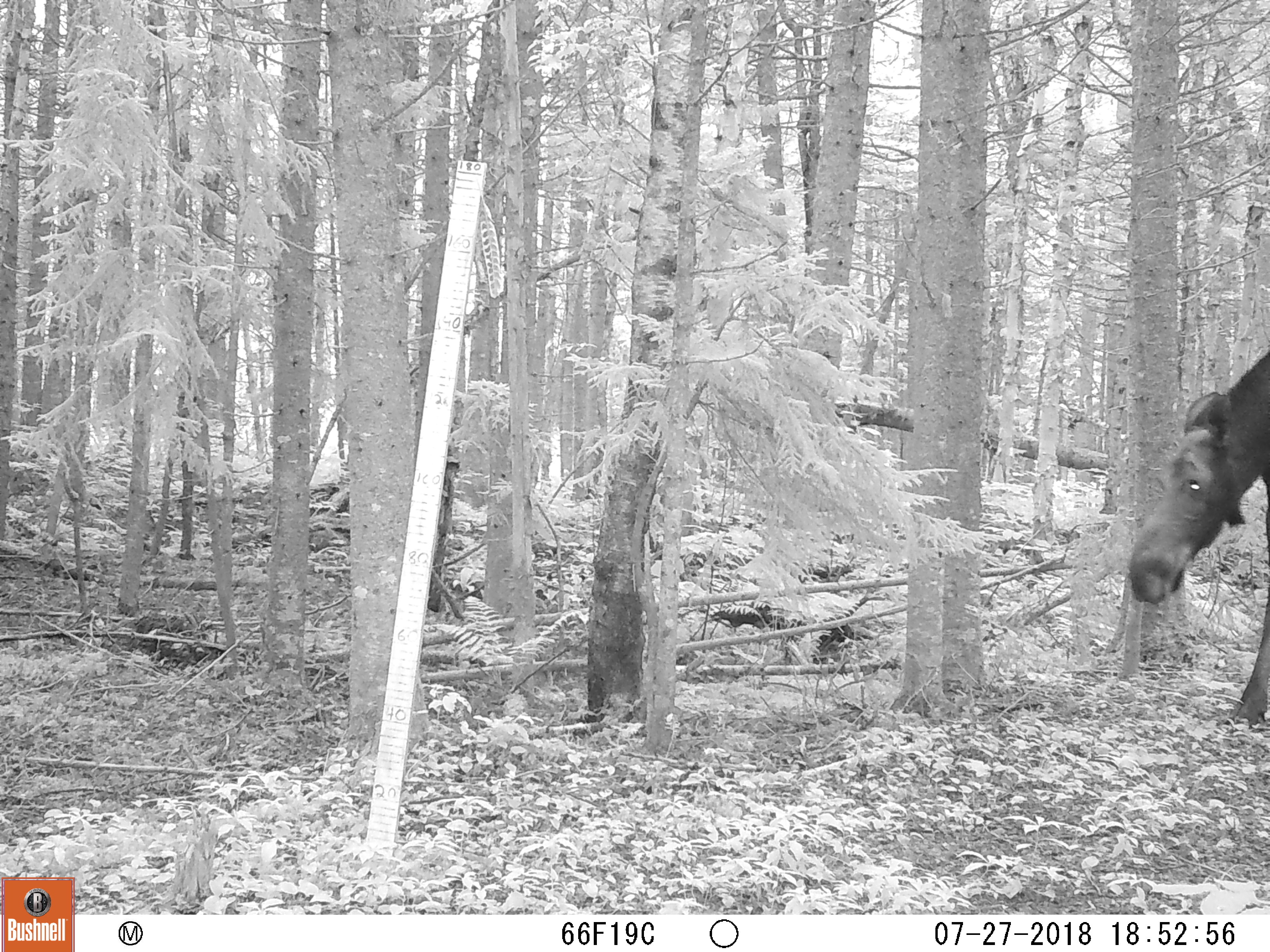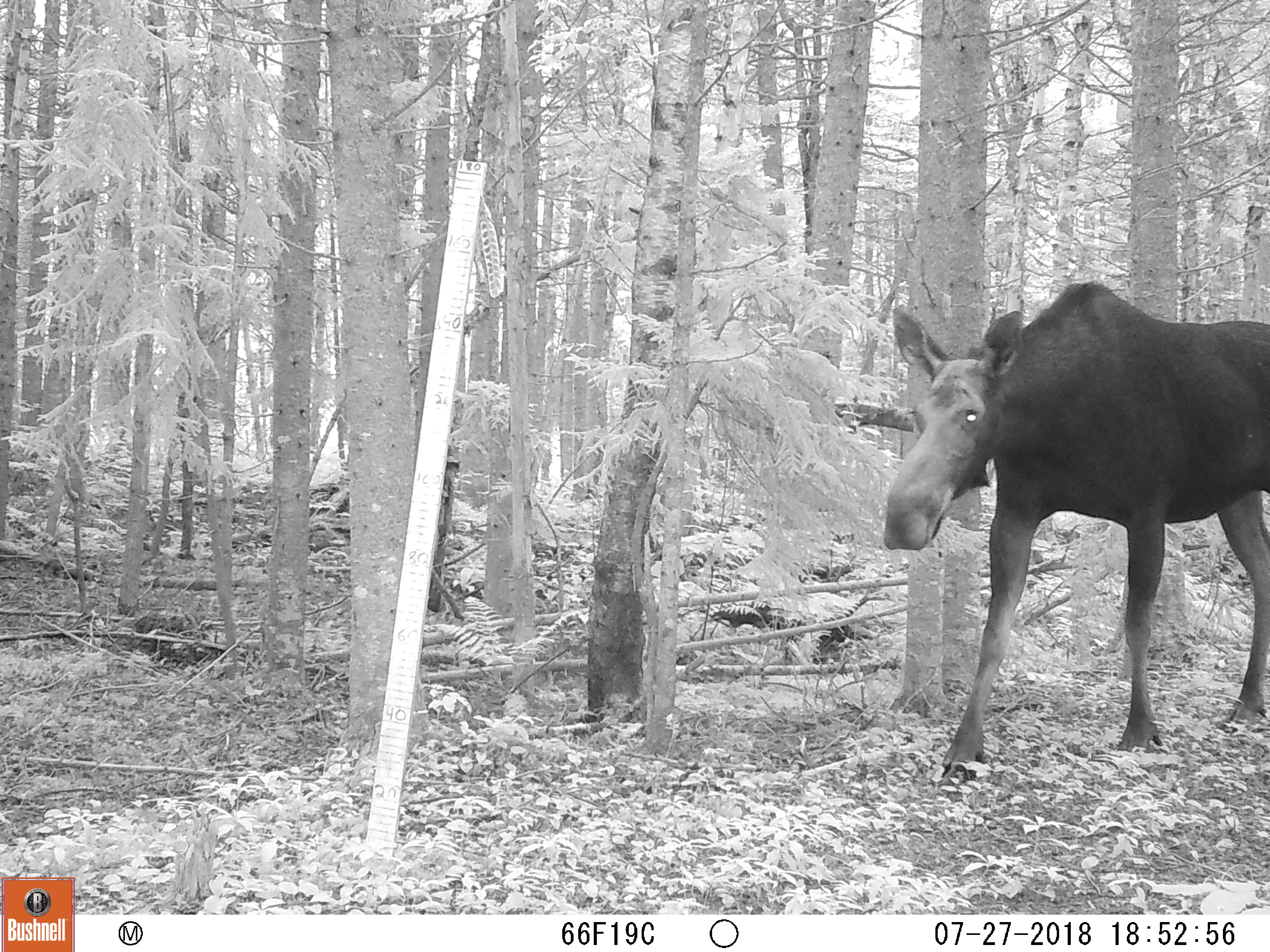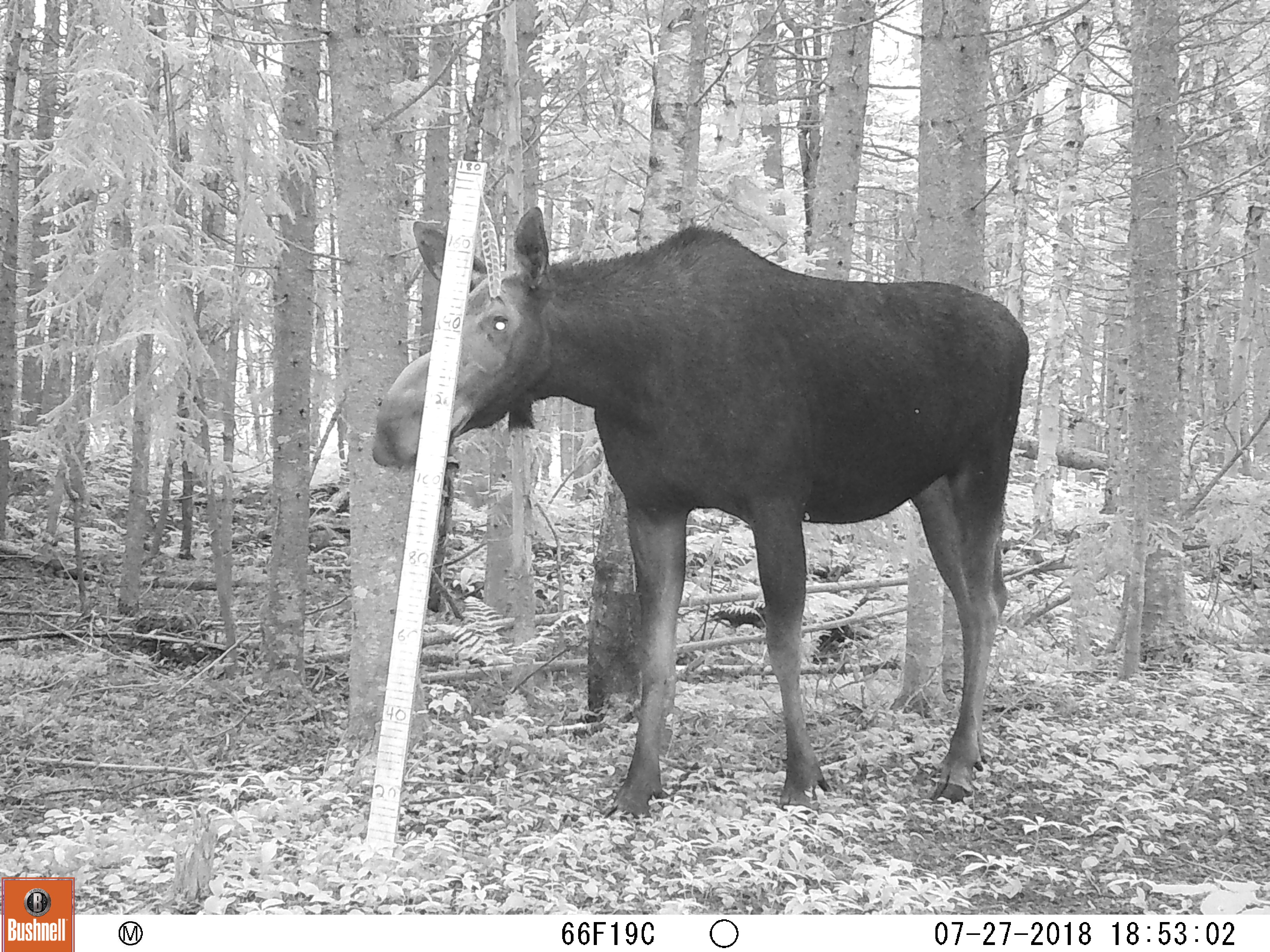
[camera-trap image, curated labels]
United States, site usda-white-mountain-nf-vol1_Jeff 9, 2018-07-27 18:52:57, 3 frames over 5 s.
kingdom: Animalia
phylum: Chordata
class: Mammalia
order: Artiodactyla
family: Cervidae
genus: Alces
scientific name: Alces alces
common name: moose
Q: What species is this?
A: Moose (Alces alces).